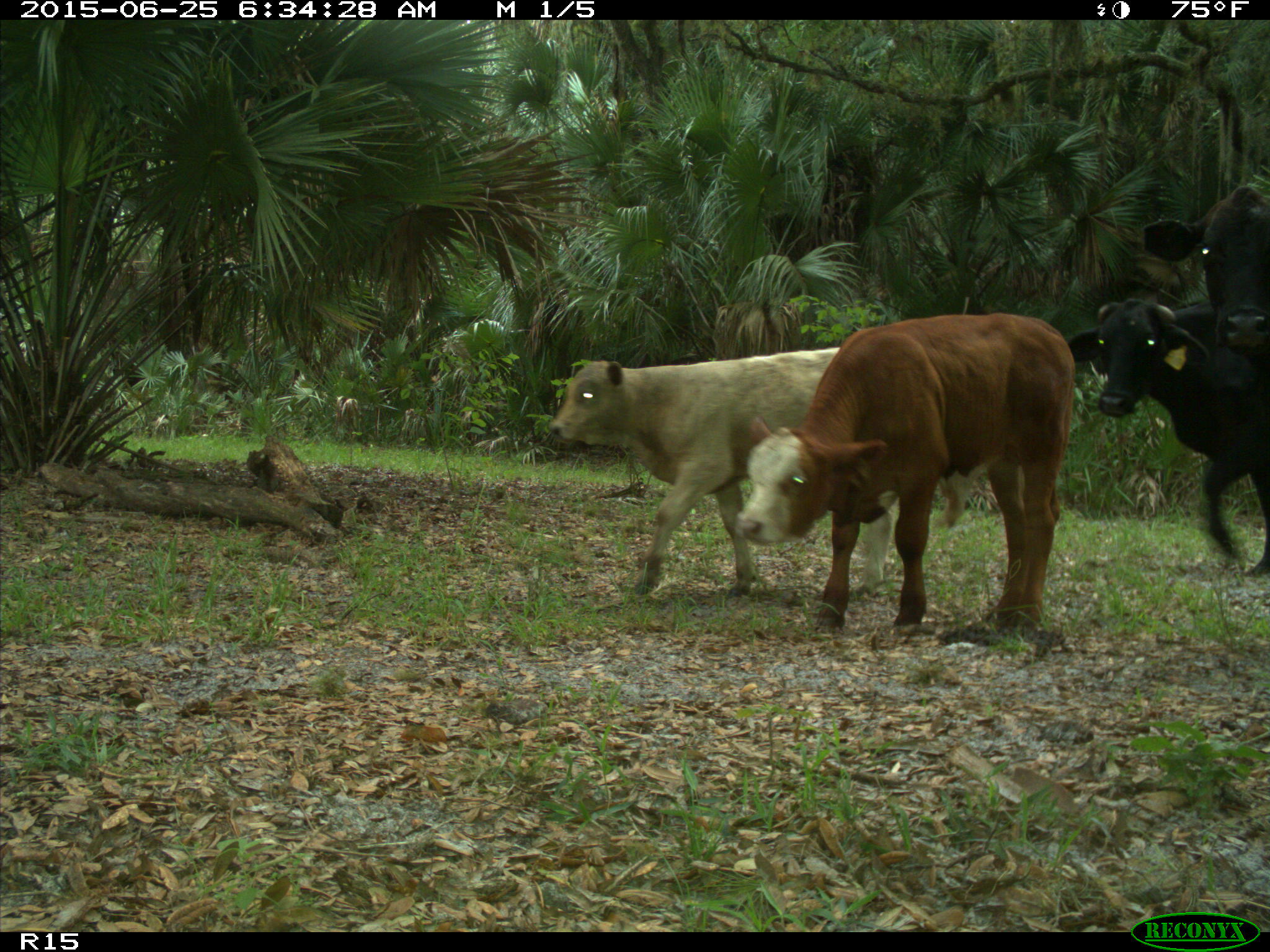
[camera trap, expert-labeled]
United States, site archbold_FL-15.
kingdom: Animalia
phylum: Chordata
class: Mammalia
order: Artiodactyla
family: Bovidae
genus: Bos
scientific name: Bos taurus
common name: domestic cow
Bos taurus (domestic cow).